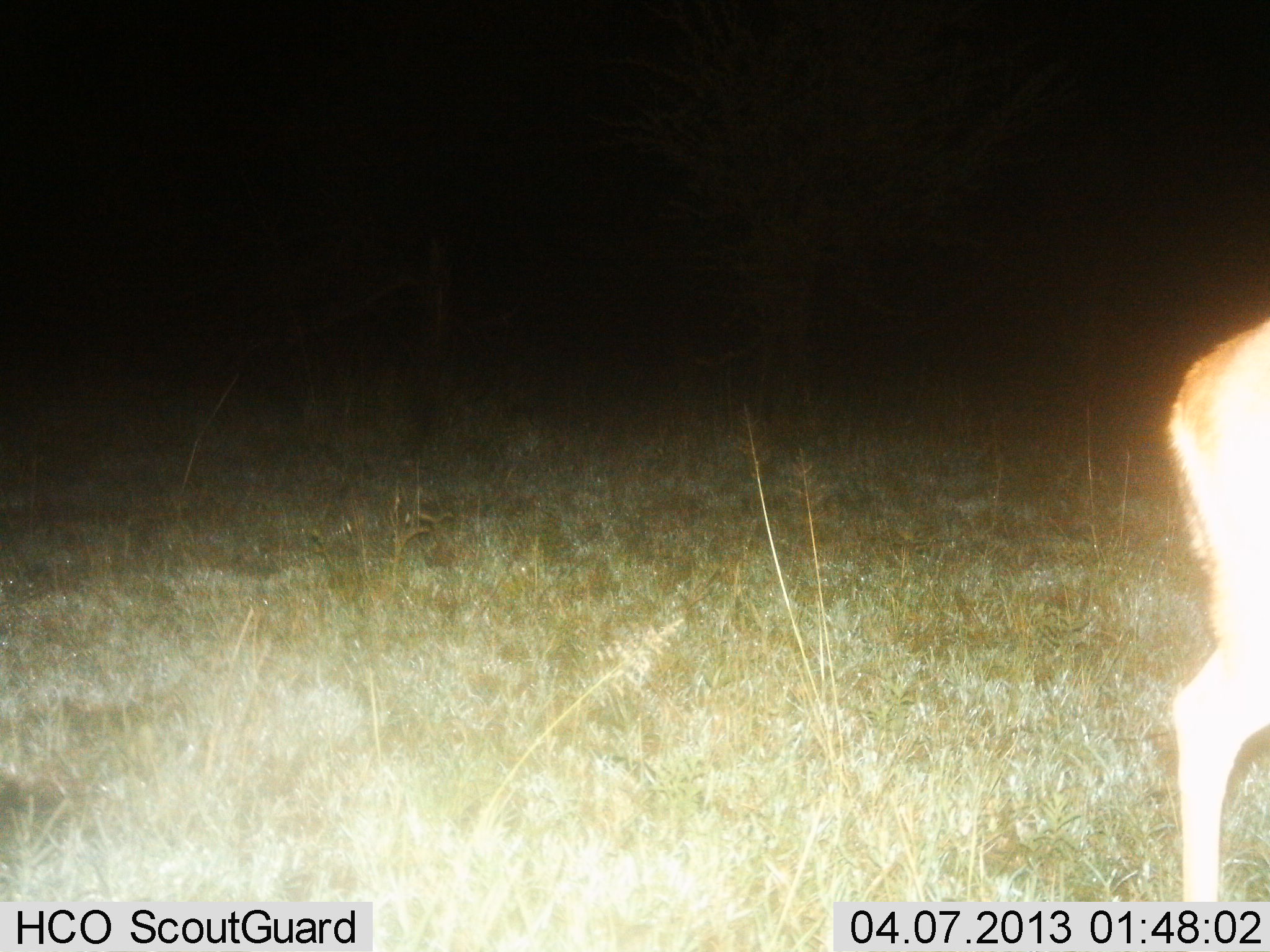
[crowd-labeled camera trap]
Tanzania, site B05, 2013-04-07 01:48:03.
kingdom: Animalia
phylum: Chordata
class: Mammalia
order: Artiodactyla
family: Bovidae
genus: Nanger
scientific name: Nanger granti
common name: grant's gazelle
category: gazellegrants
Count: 1.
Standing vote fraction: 100%.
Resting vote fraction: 0%.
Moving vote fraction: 0%.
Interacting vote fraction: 0%.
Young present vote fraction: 0%.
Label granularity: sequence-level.